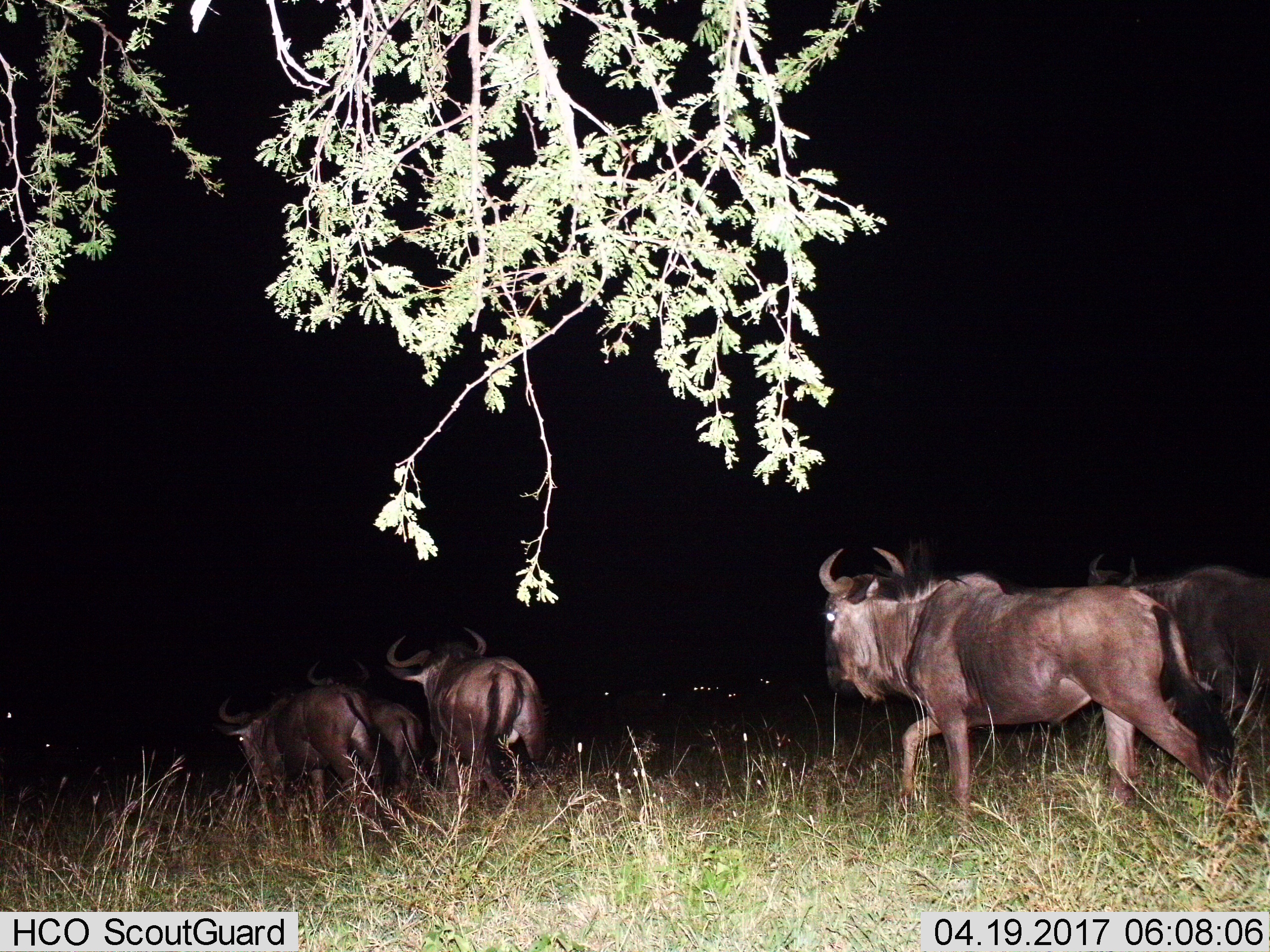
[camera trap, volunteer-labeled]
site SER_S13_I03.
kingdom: Animalia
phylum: Chordata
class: Mammalia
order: Artiodactyla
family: Bovidae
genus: Connochaetes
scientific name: Connochaetes taurinus taurinus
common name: blue wildebeest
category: wildebeestblue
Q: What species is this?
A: Wildebeestblue (blue wildebeest) (Connochaetes taurinus taurinus).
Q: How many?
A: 5.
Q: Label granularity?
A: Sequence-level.